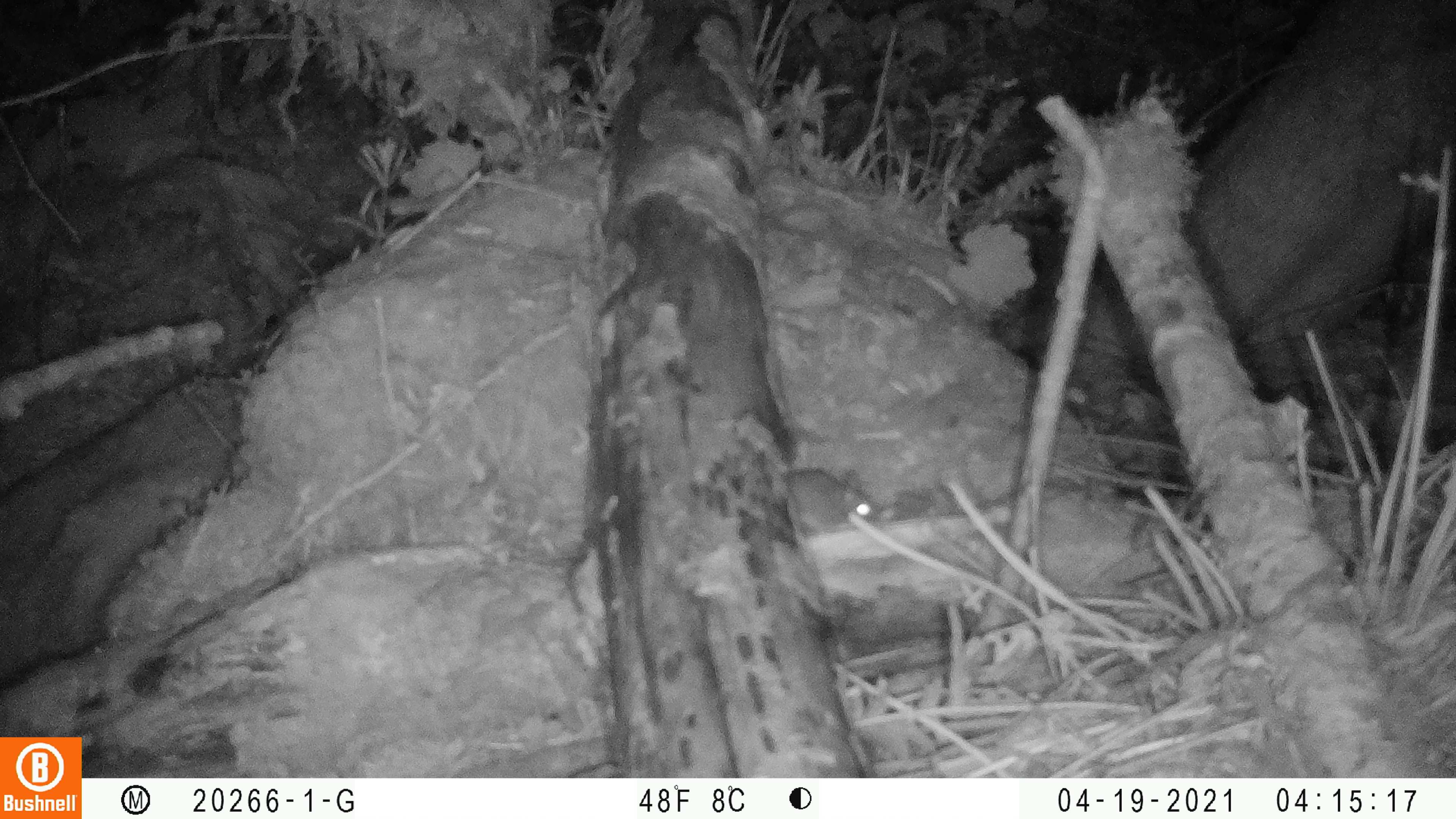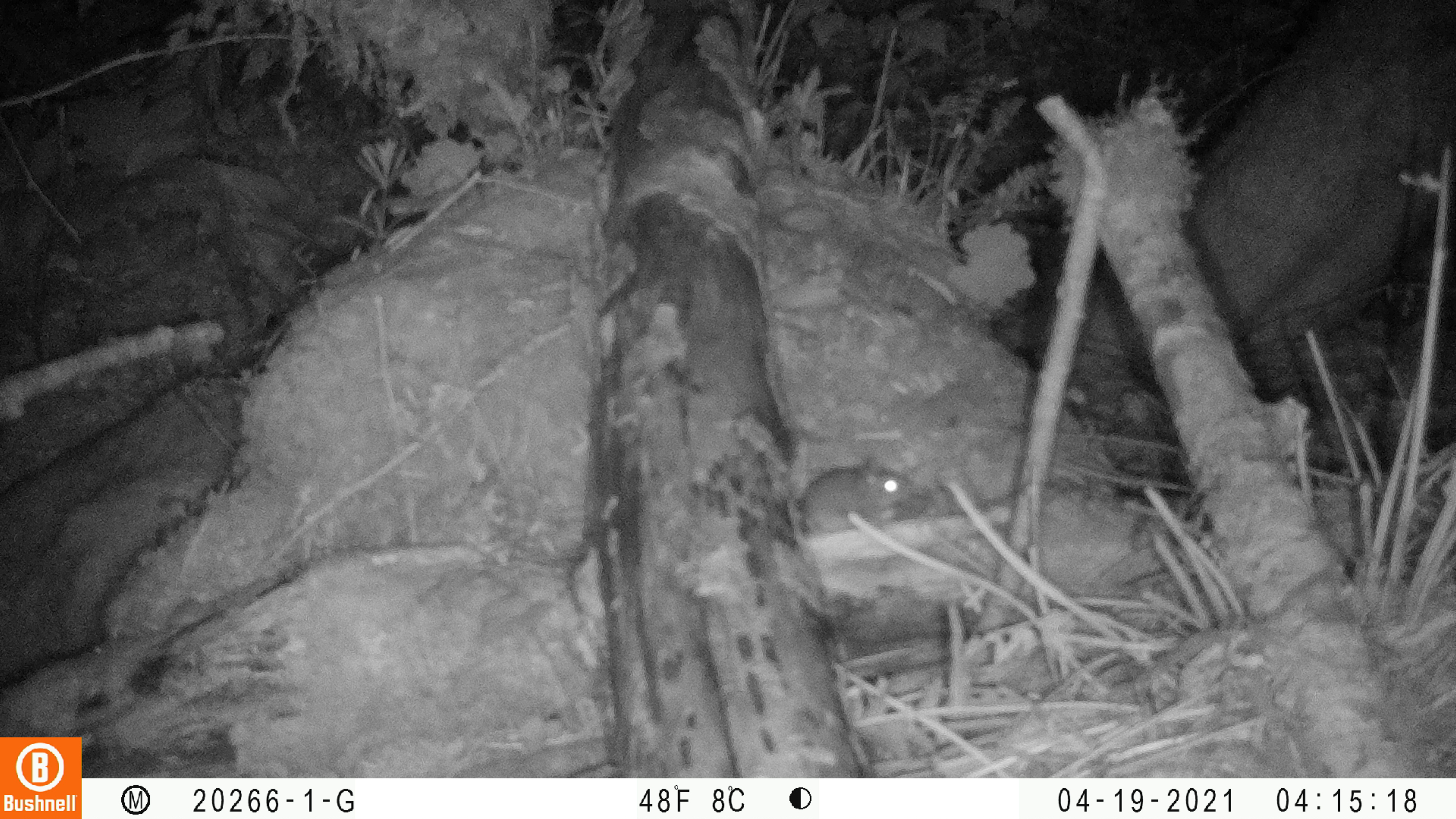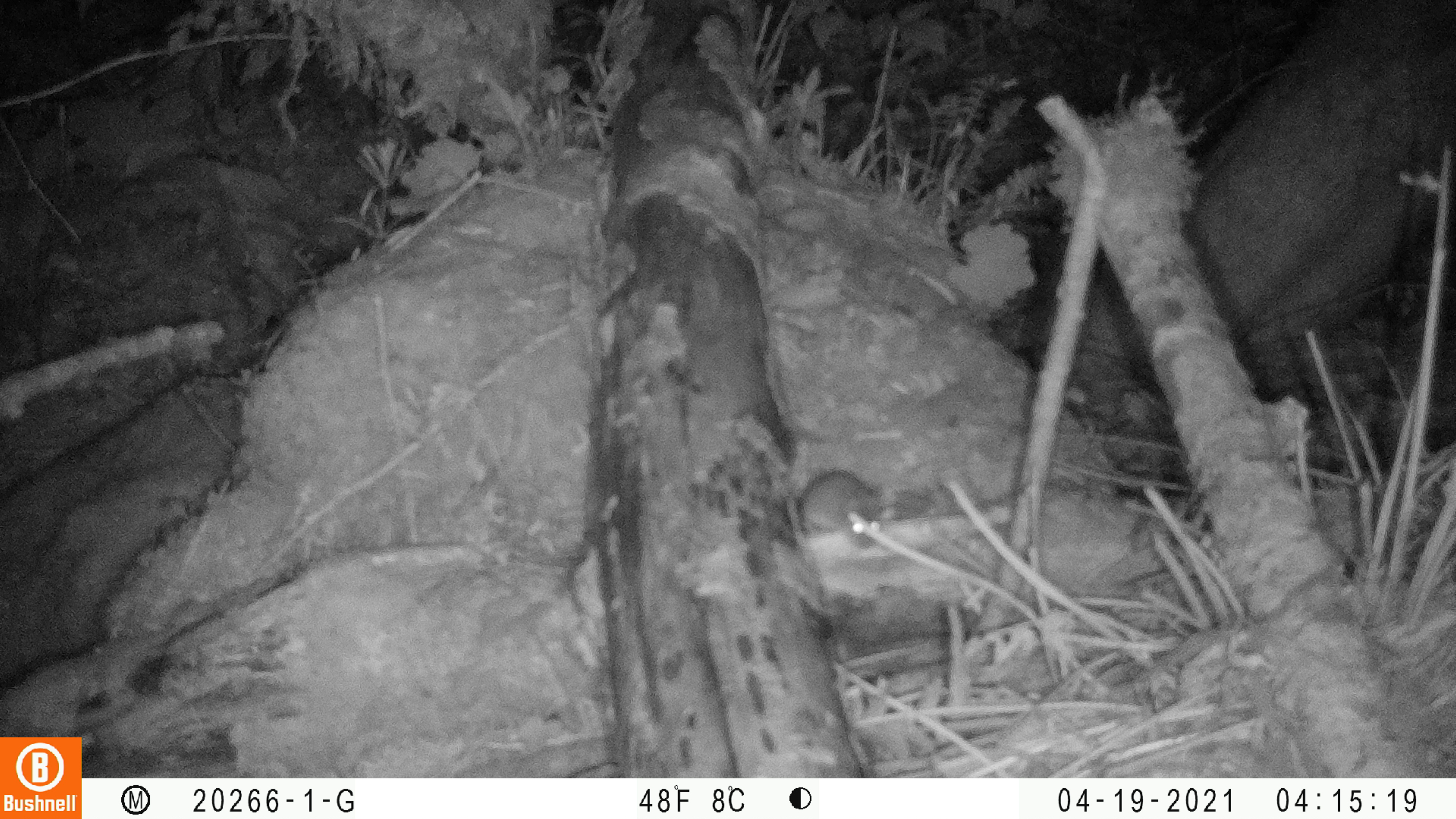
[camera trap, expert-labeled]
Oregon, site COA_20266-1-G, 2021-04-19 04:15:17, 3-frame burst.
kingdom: Animalia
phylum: Chordata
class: Mammalia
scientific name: Mammalia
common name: small mammal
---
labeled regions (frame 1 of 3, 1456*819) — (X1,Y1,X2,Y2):
small mammal: (752,438,897,559)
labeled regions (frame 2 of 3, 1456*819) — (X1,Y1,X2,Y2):
small mammal: (764,428,924,562)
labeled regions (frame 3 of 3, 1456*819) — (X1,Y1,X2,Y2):
small mammal: (773,446,905,566)